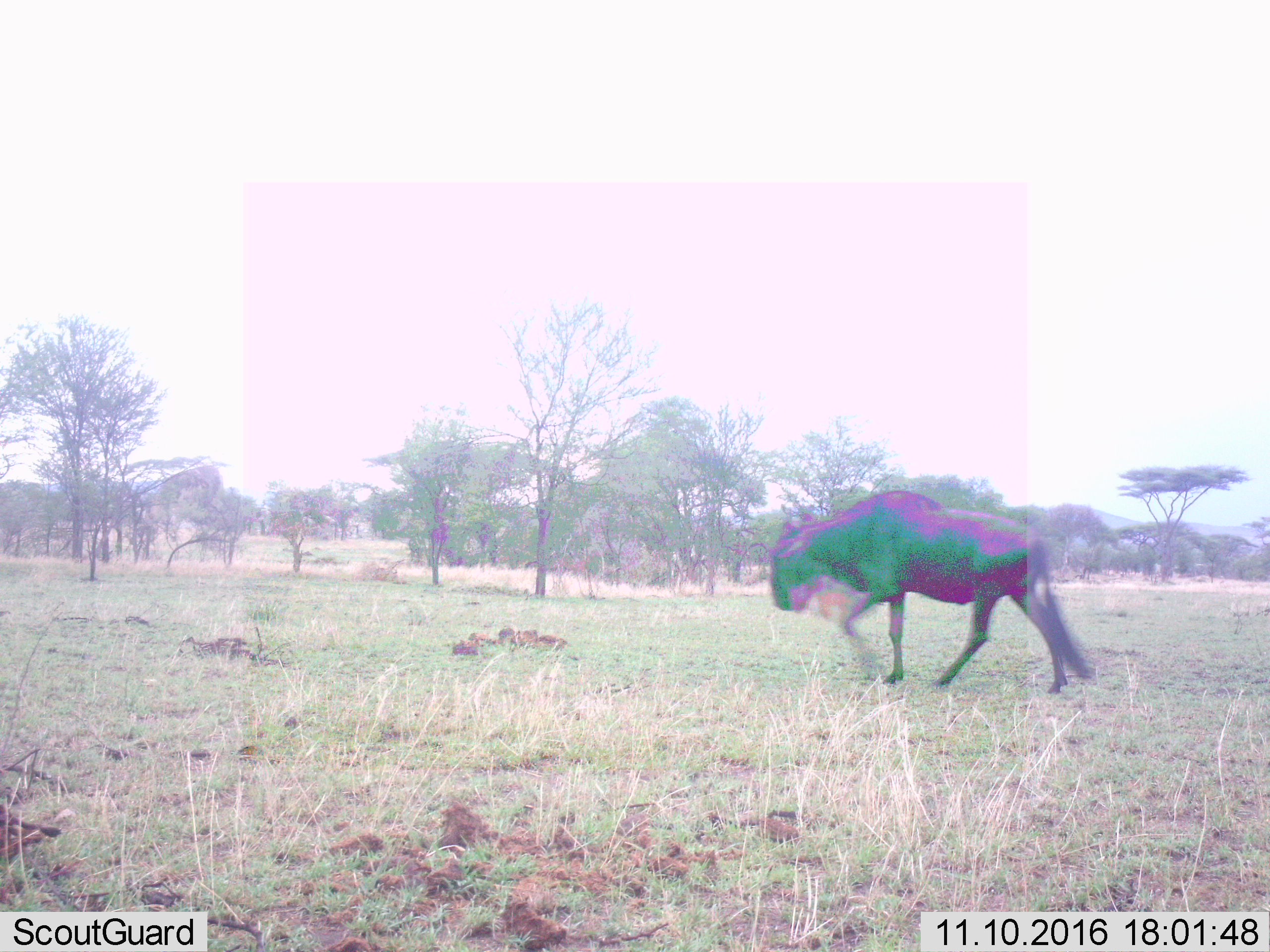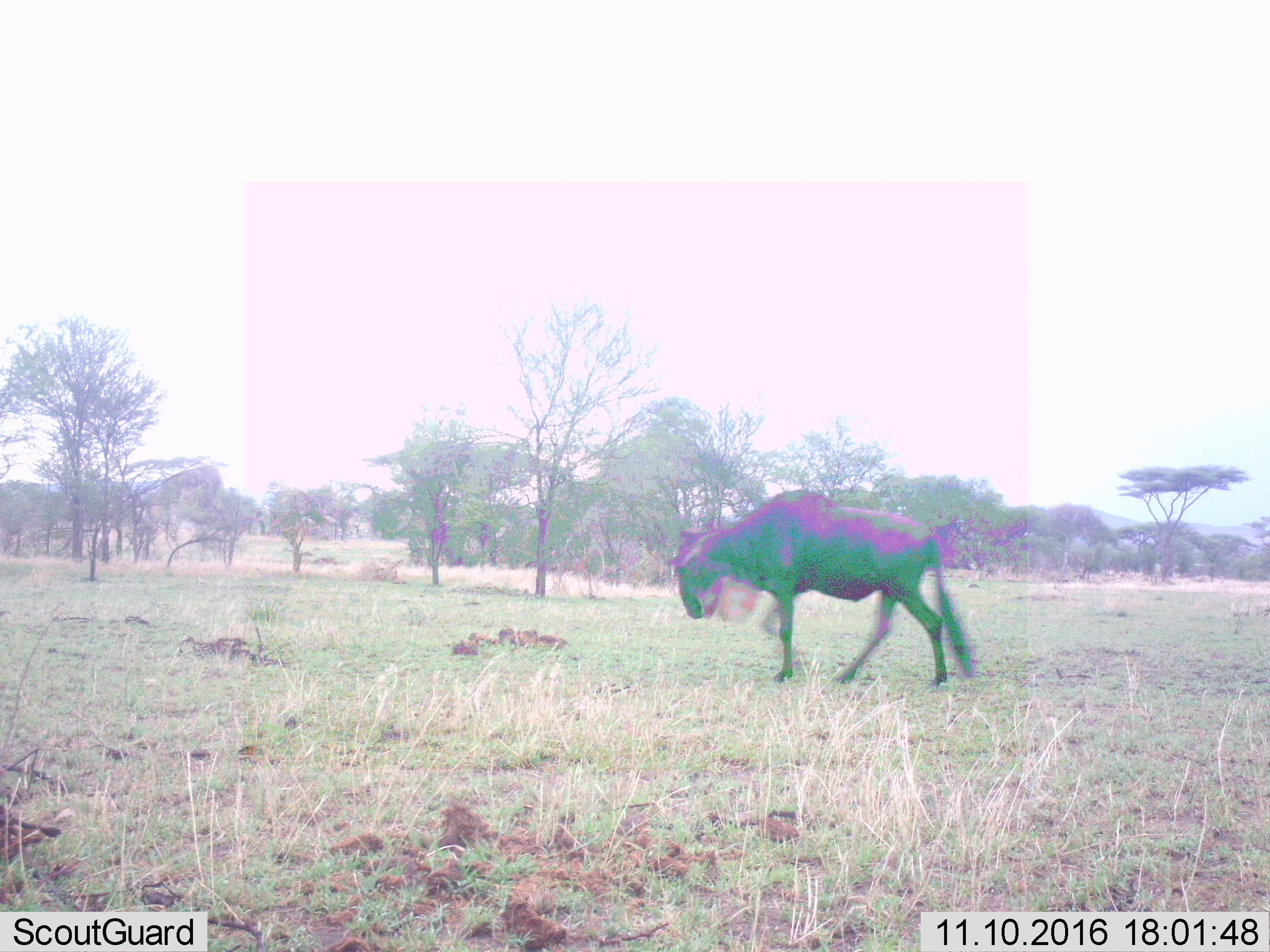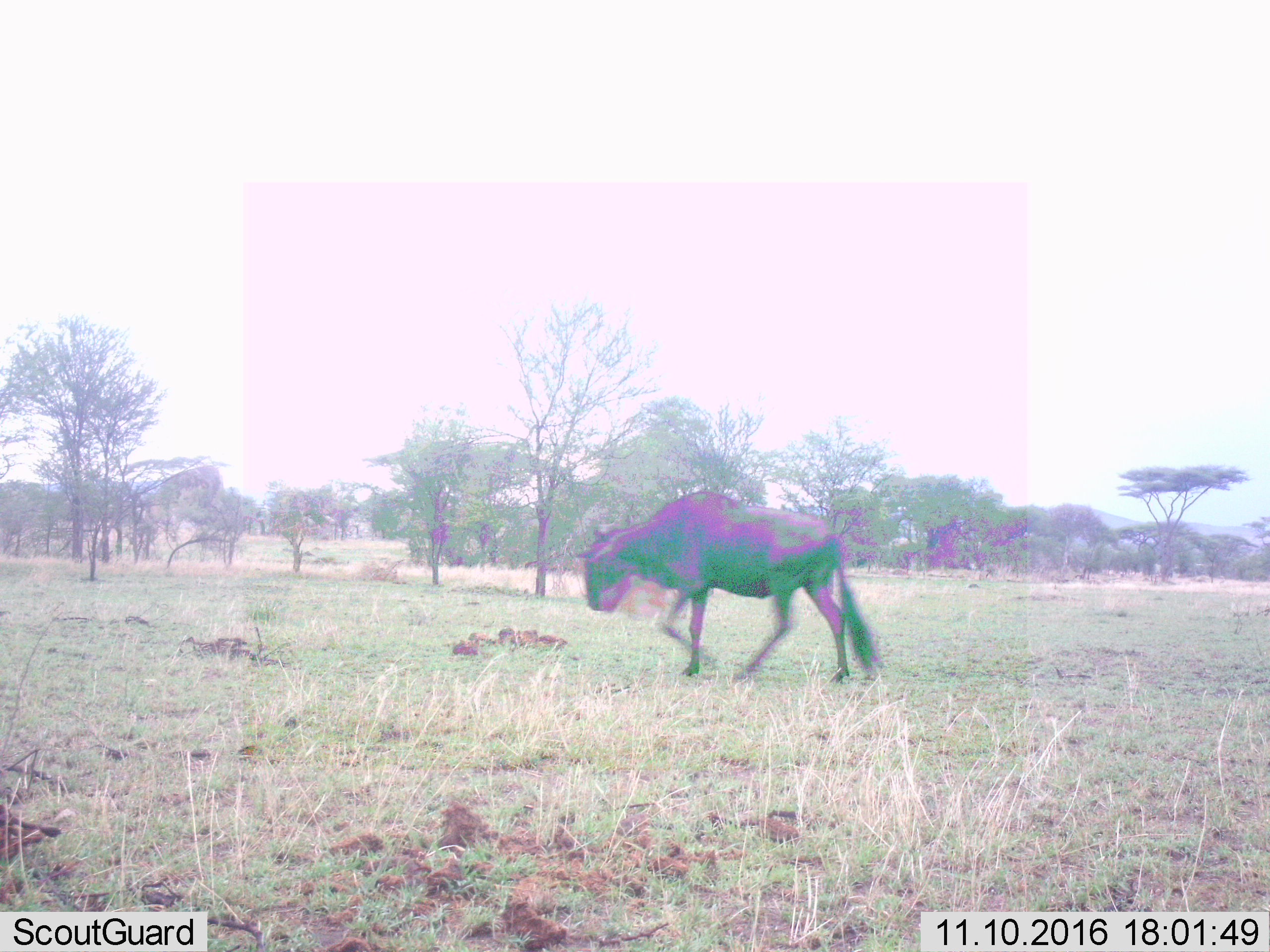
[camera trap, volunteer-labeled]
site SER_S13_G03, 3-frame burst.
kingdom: Animalia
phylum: Chordata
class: Mammalia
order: Artiodactyla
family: Bovidae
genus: Connochaetes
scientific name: Connochaetes taurinus taurinus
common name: blue wildebeest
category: wildebeestblue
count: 1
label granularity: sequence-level